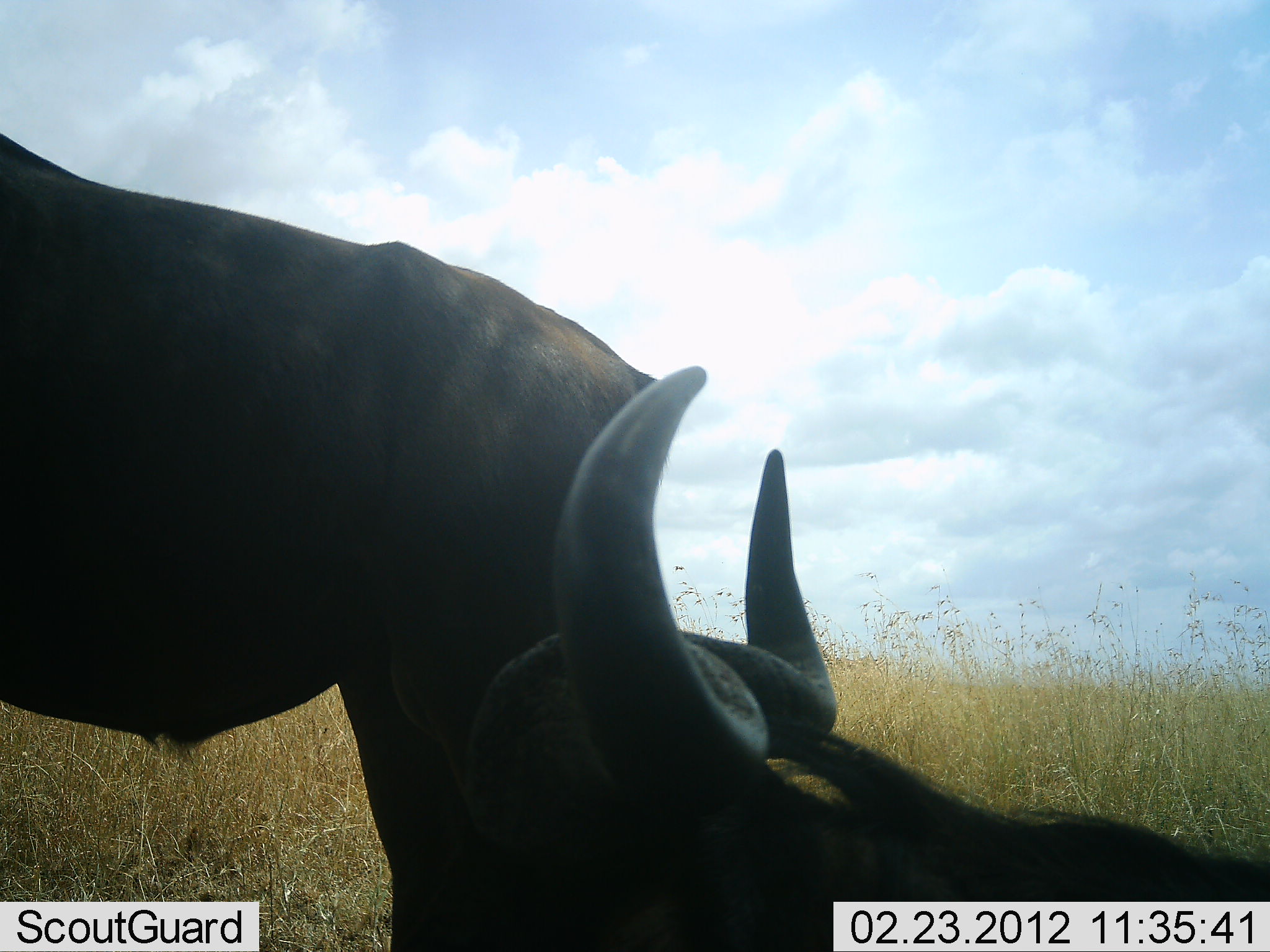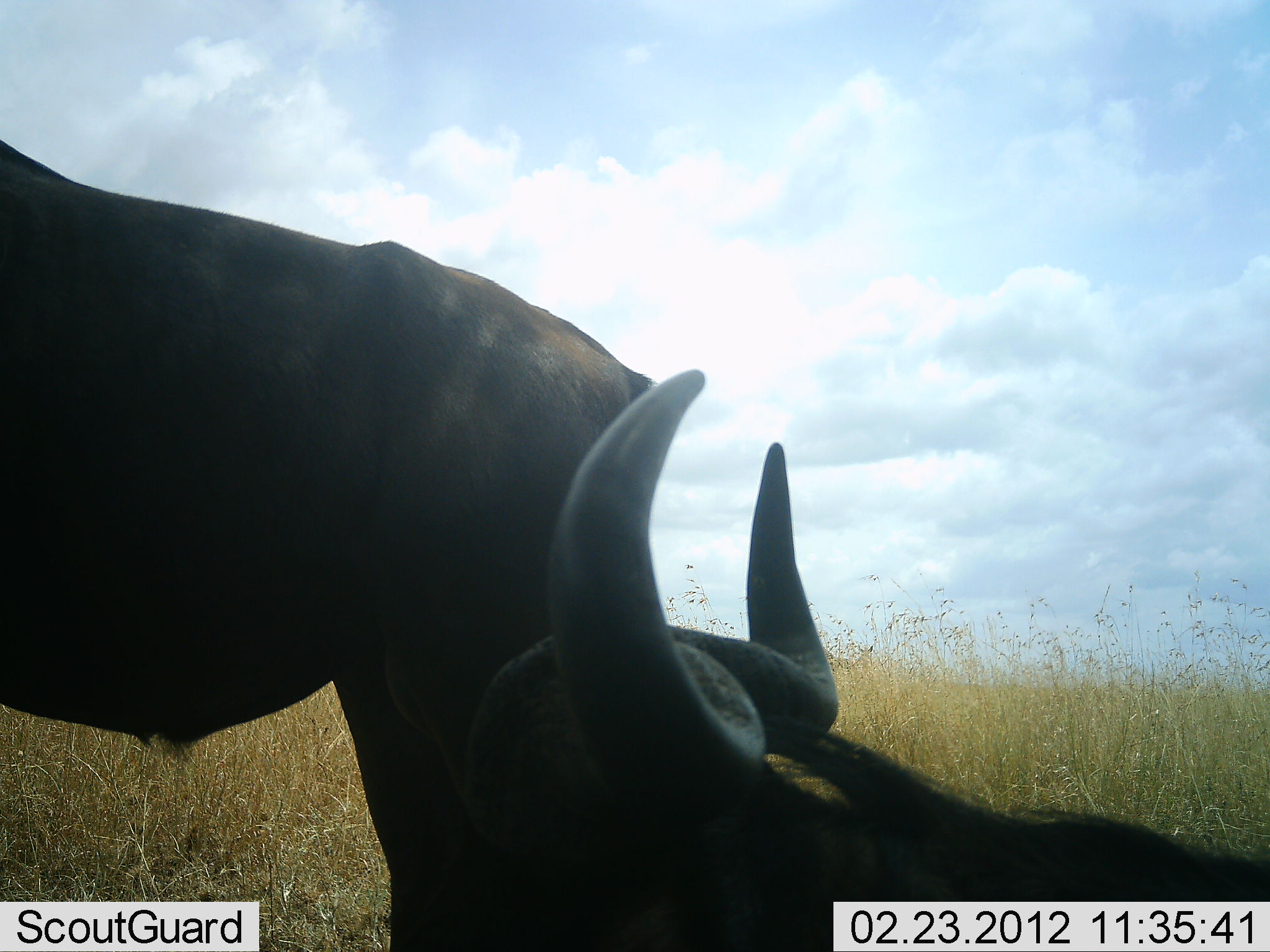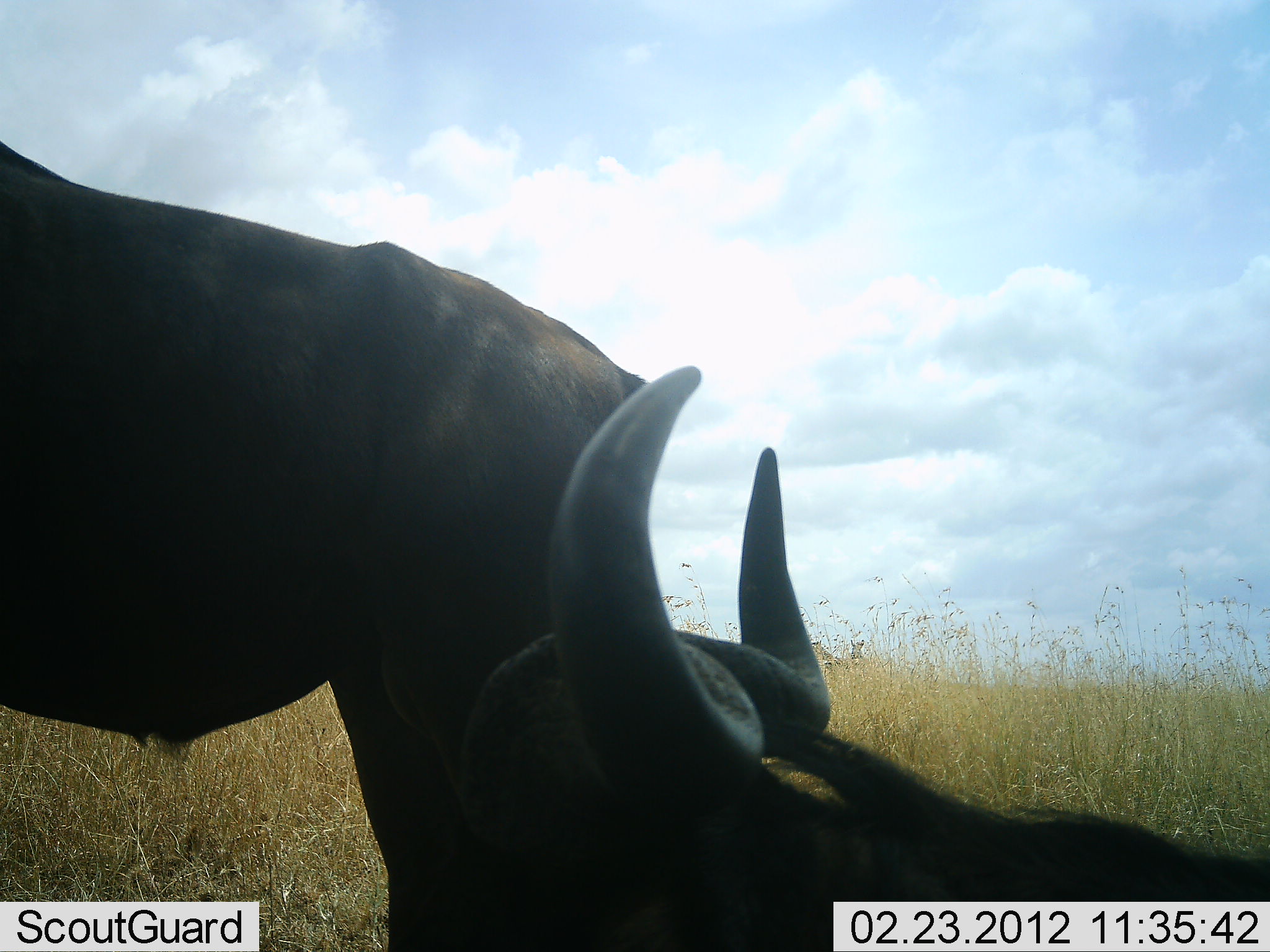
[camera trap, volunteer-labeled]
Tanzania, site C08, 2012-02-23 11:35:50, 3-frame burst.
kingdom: Animalia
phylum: Chordata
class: Mammalia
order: Artiodactyla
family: Bovidae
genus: Connochaetes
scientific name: Connochaetes taurinus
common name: blue wildebeest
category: wildebeest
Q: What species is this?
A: Wildebeest (blue wildebeest) (Connochaetes taurinus).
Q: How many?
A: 2.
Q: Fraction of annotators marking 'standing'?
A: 80%.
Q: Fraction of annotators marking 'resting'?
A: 85%.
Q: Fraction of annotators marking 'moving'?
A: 10%.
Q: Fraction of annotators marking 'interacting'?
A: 5%.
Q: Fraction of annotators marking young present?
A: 0%.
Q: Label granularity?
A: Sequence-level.